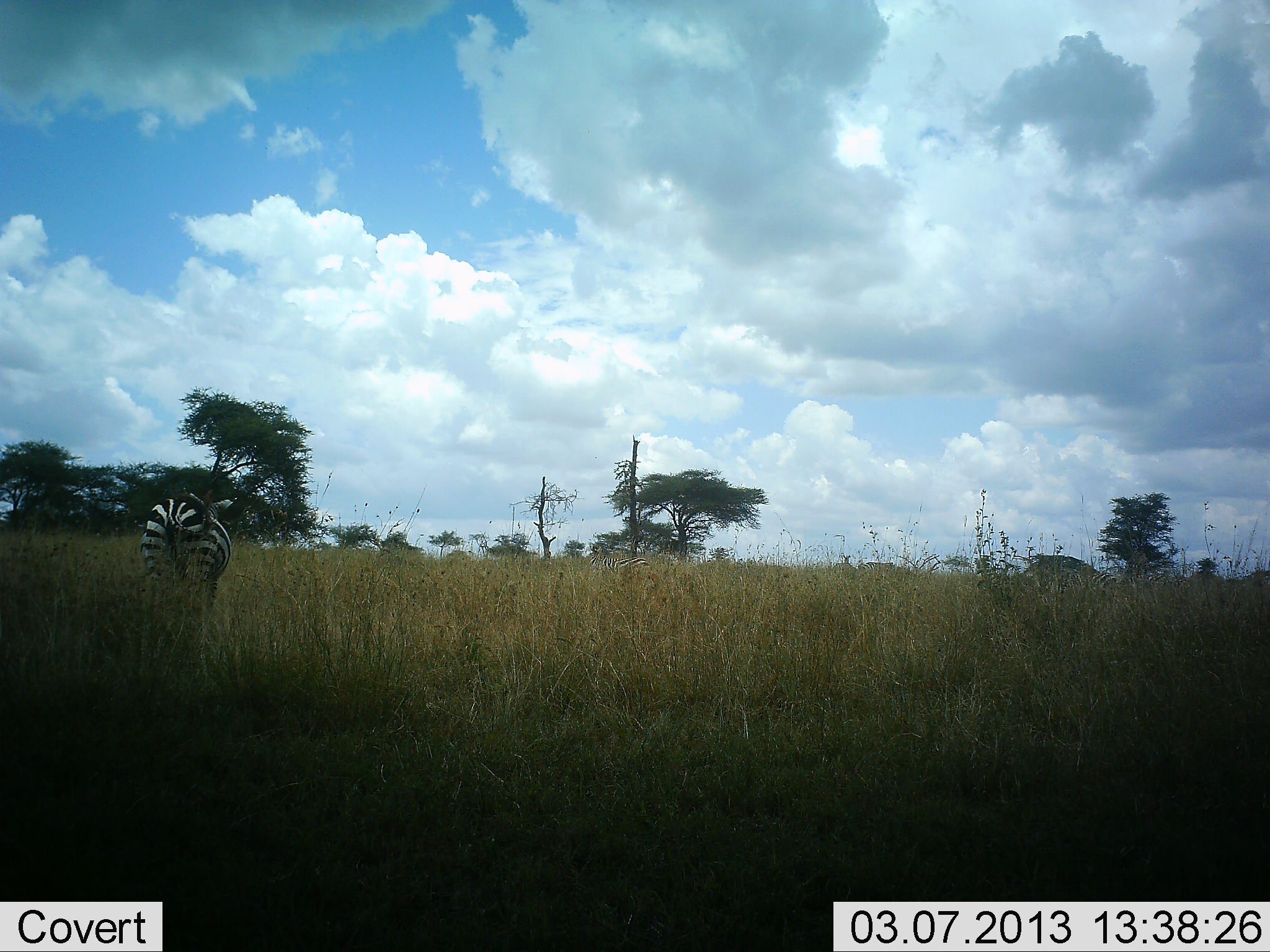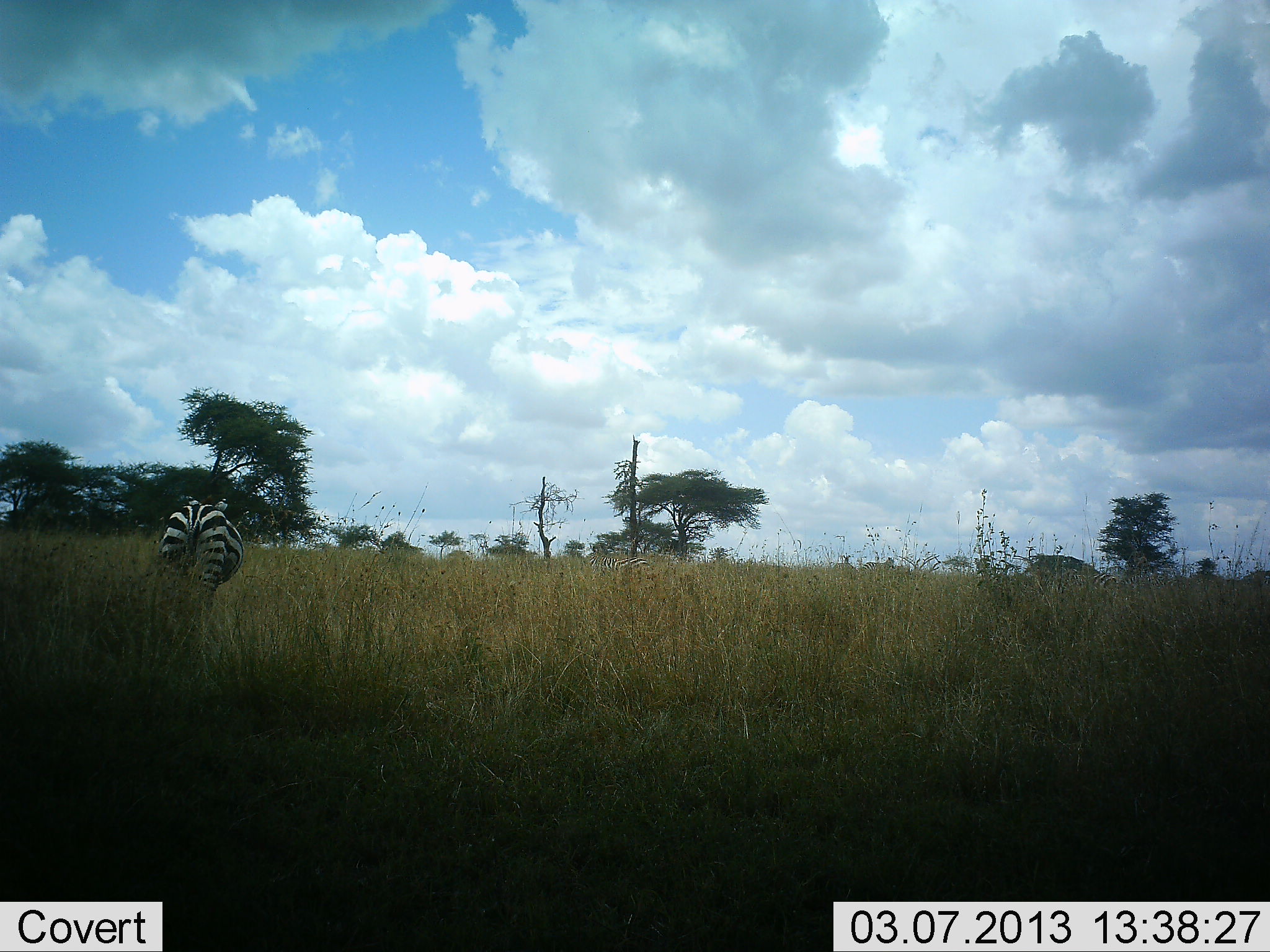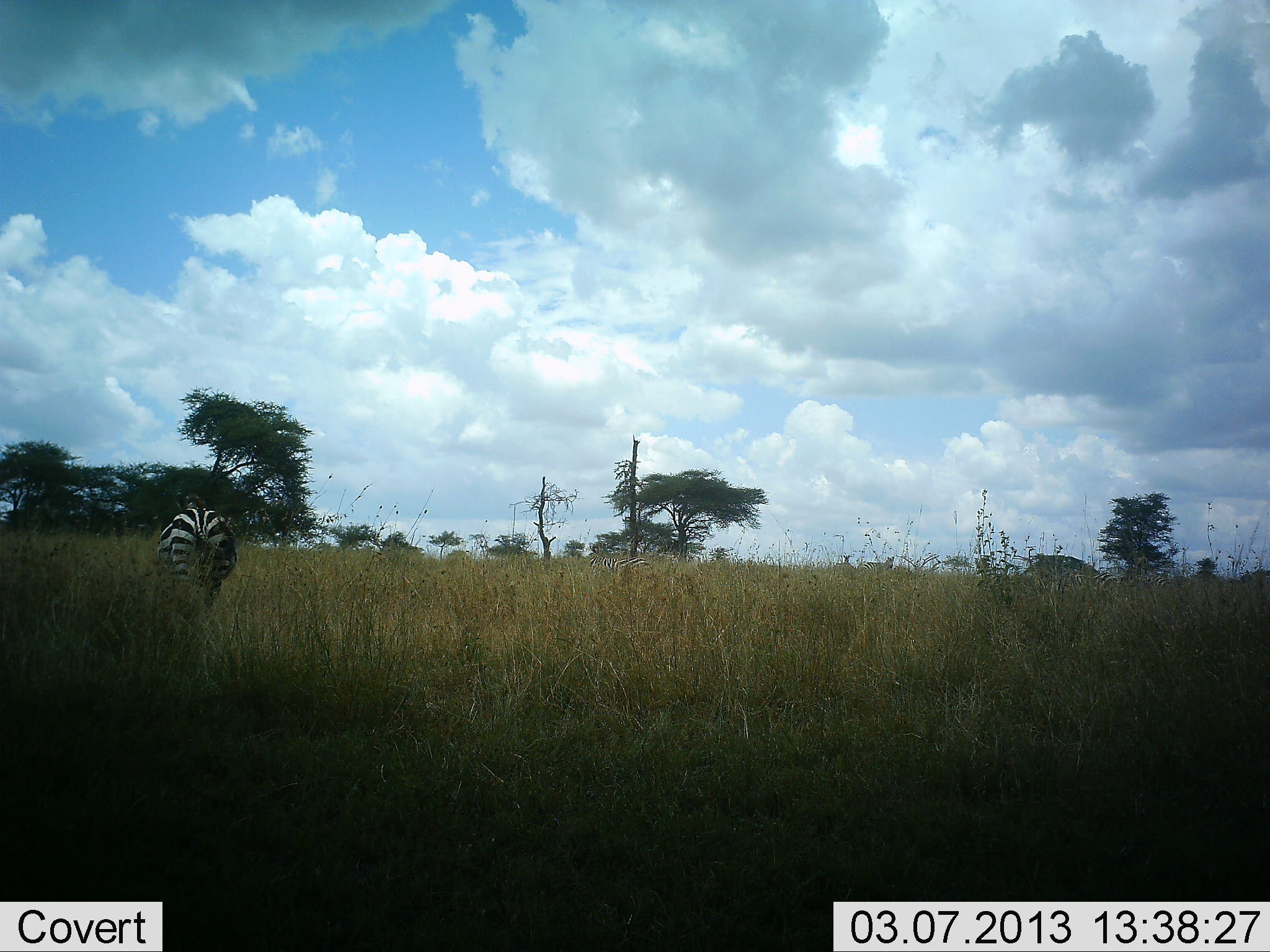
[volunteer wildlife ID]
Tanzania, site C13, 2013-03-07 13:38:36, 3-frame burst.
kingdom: Animalia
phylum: Chordata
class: Mammalia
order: Perissodactyla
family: Equidae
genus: Equus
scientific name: Equus quagga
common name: plains zebra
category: zebra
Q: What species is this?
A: Zebra (plains zebra) (Equus quagga).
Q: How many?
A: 1.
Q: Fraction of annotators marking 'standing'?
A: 29%.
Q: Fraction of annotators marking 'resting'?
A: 0%.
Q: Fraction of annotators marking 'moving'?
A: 71%.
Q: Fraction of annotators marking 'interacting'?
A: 0%.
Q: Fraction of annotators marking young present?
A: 0%.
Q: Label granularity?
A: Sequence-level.